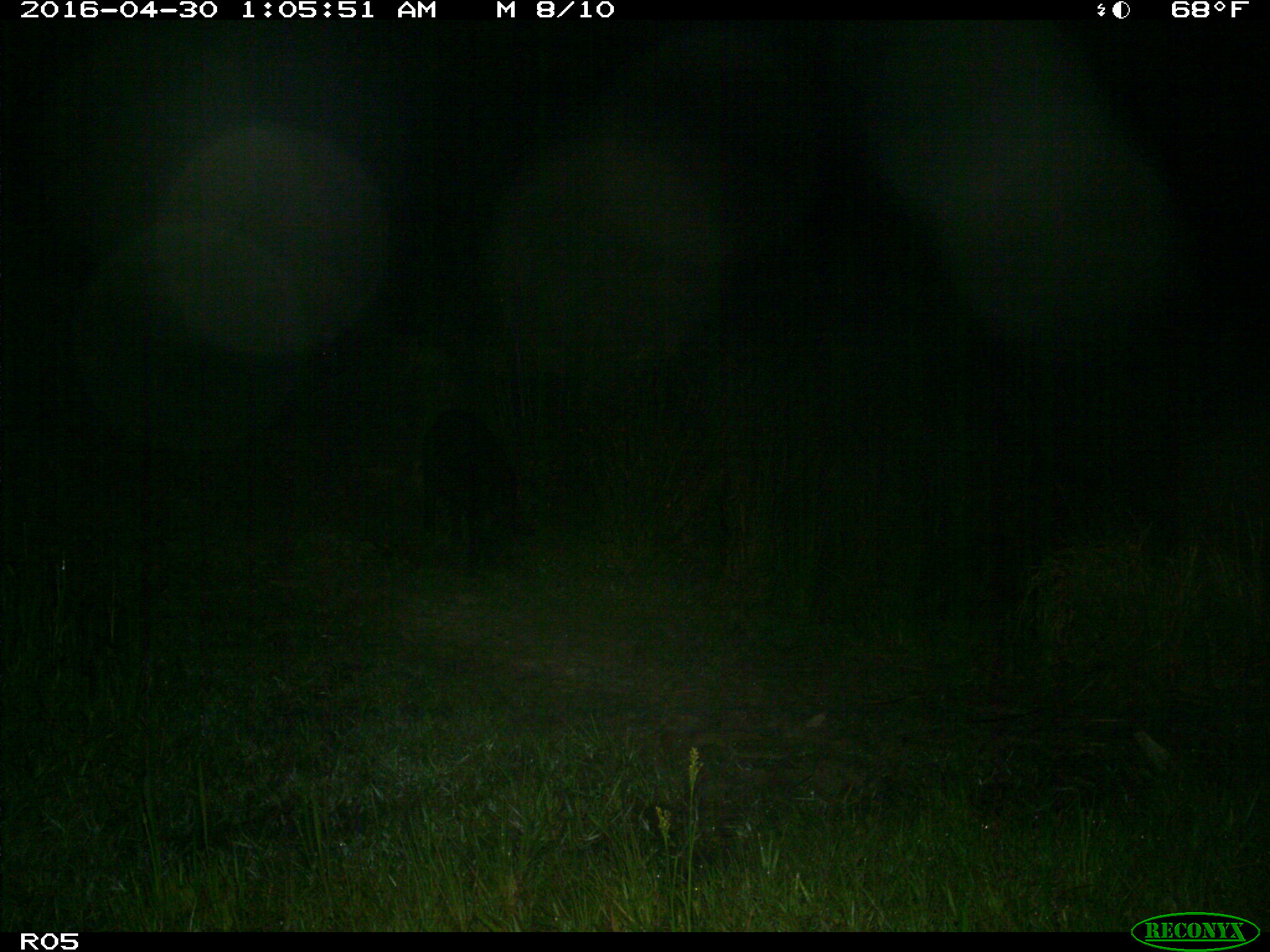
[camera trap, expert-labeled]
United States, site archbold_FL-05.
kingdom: Animalia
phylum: Chordata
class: Mammalia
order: Artiodactyla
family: Suidae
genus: Sus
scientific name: Sus scrofa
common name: wild boar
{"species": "Sus scrofa (wild boar)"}